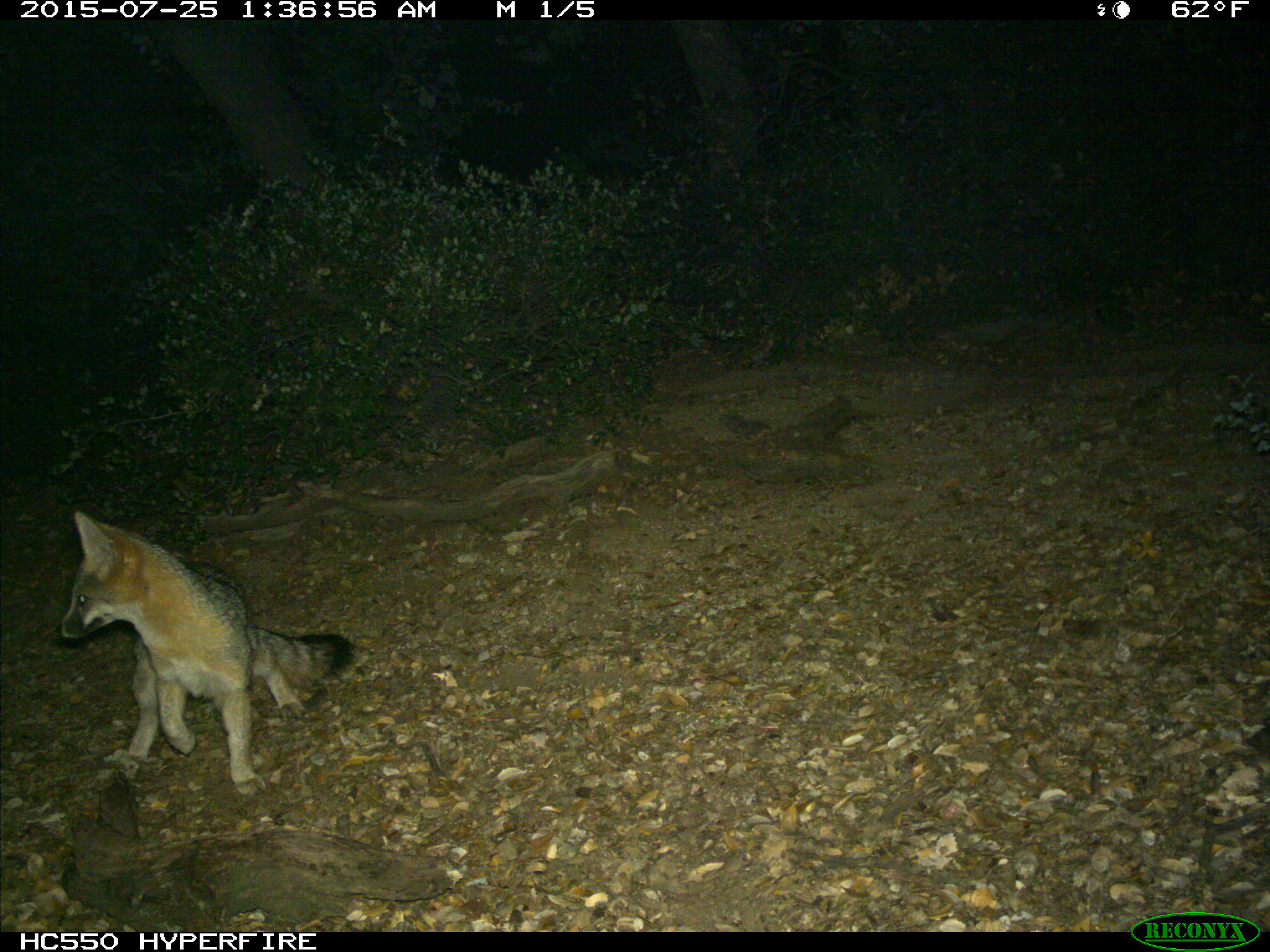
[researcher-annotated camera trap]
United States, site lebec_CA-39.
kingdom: Animalia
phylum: Chordata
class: Mammalia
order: Carnivora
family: Canidae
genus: Urocyon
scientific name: Urocyon cinereoargenteus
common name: gray fox